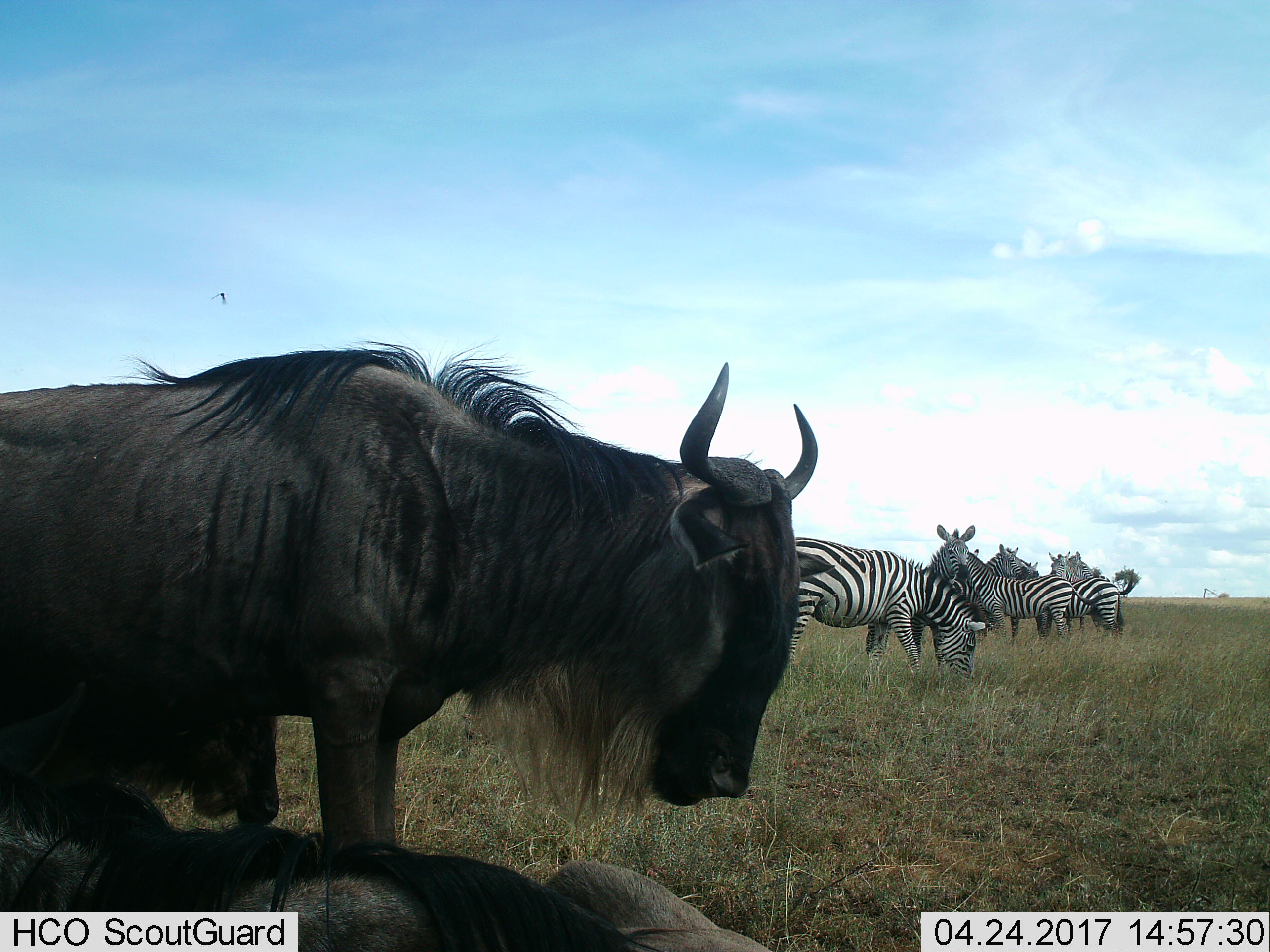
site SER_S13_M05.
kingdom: Animalia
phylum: Chordata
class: Mammalia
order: Artiodactyla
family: Bovidae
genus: Connochaetes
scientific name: Connochaetes taurinus taurinus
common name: blue wildebeest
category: wildebeestblue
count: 2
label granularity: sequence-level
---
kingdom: Animalia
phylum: Chordata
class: Mammalia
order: Perissodactyla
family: Equidae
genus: Equus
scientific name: Equus quagga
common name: plains zebra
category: zebraplains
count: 7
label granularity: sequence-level